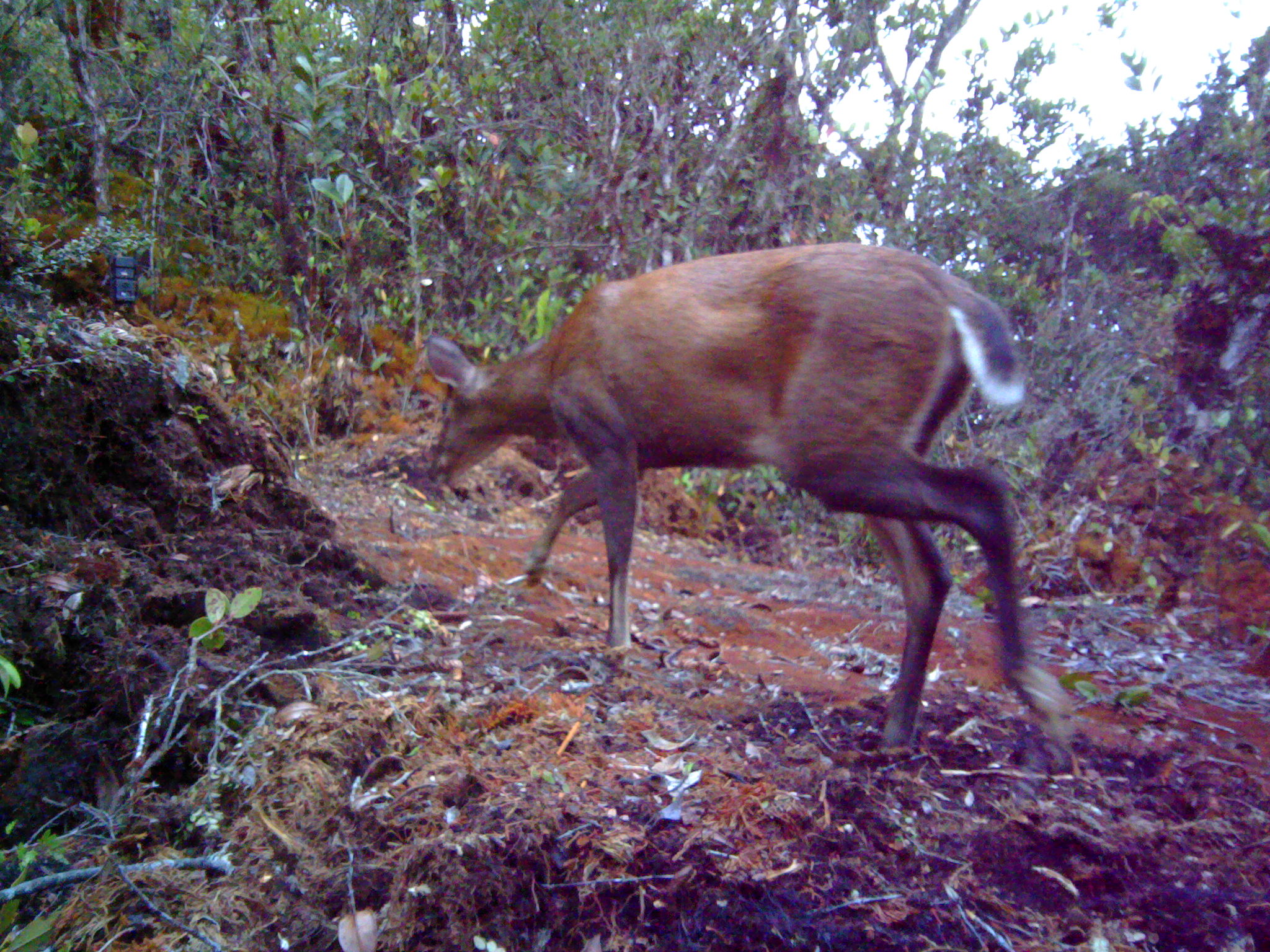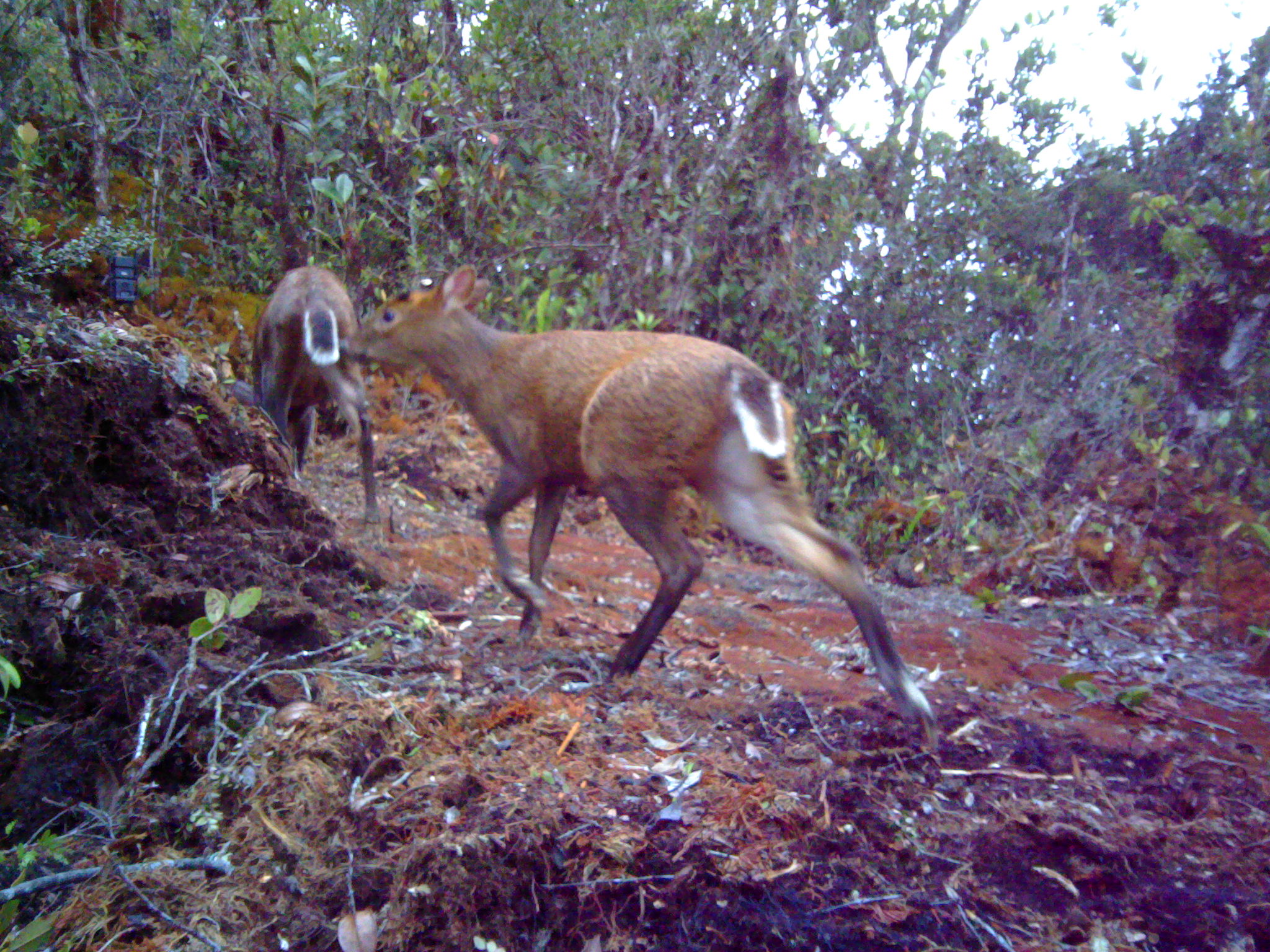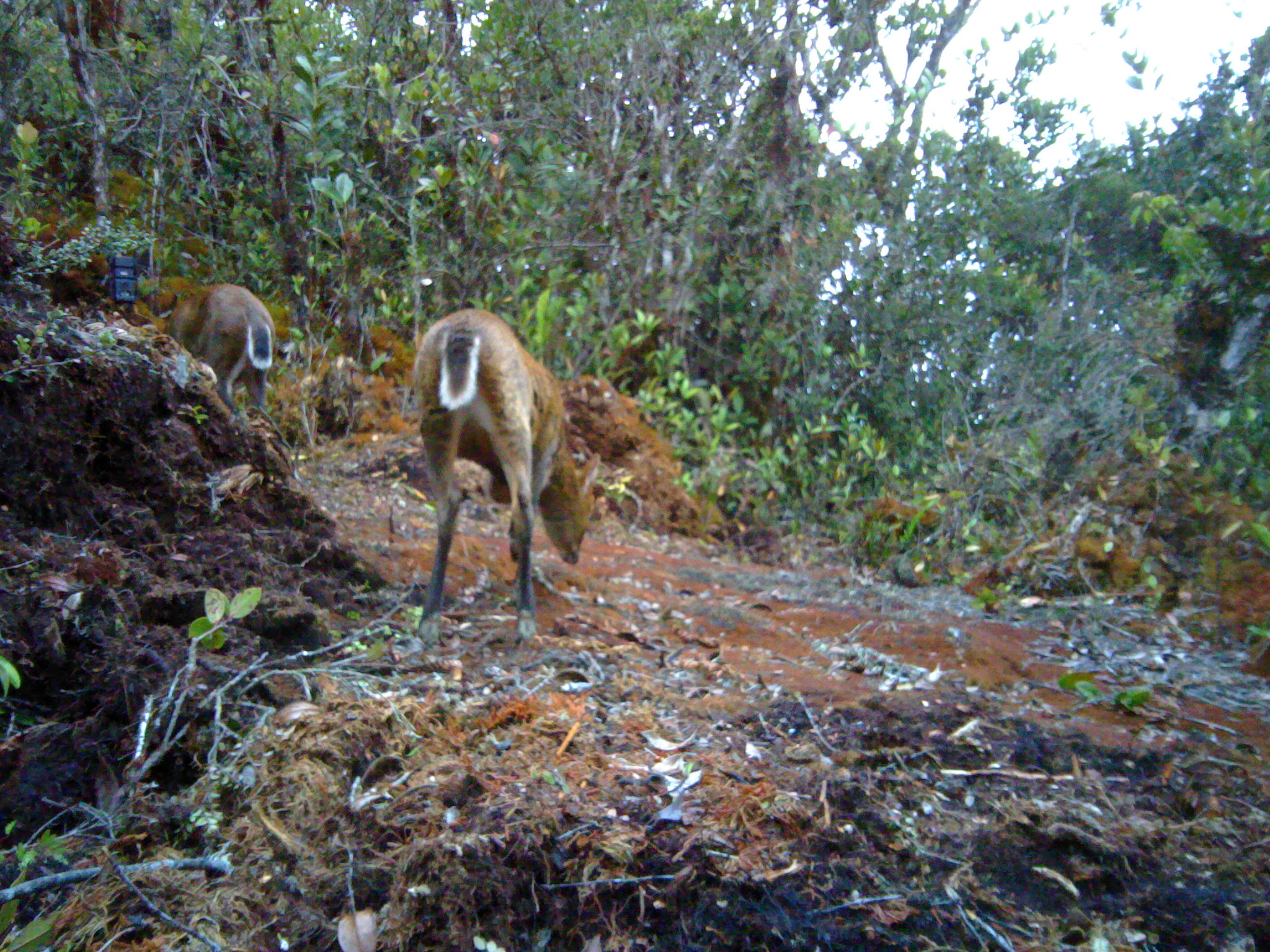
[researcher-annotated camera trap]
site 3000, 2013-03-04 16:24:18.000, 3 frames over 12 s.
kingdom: Animalia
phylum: Chordata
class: Mammalia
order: Artiodactyla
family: Cervidae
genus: Muntiacus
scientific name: Muntiacus muntjak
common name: southern red muntjac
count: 1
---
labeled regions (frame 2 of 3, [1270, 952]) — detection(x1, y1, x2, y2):
muntiacus muntjak: detection(334, 260, 941, 749); detection(227, 262, 378, 525)